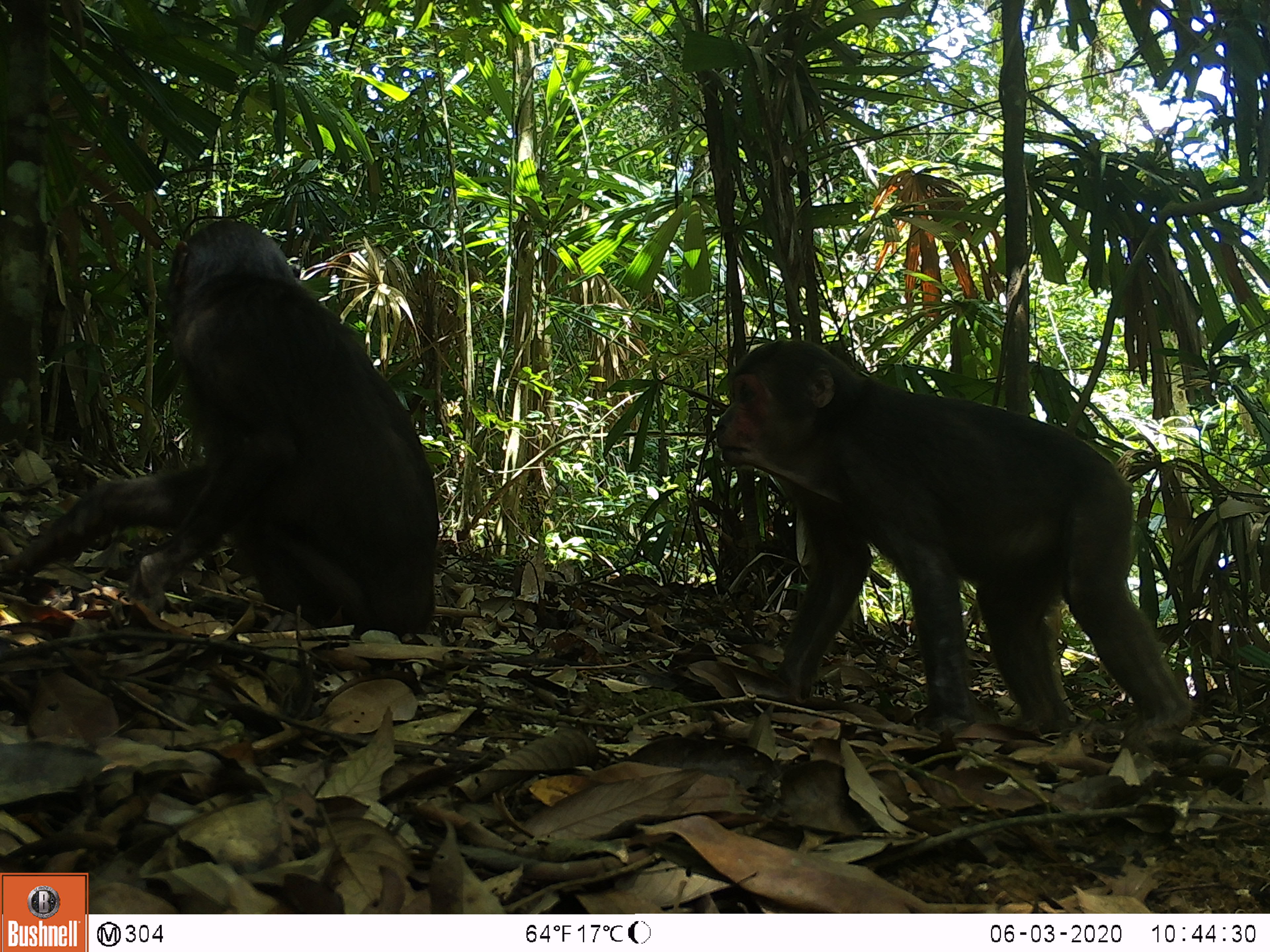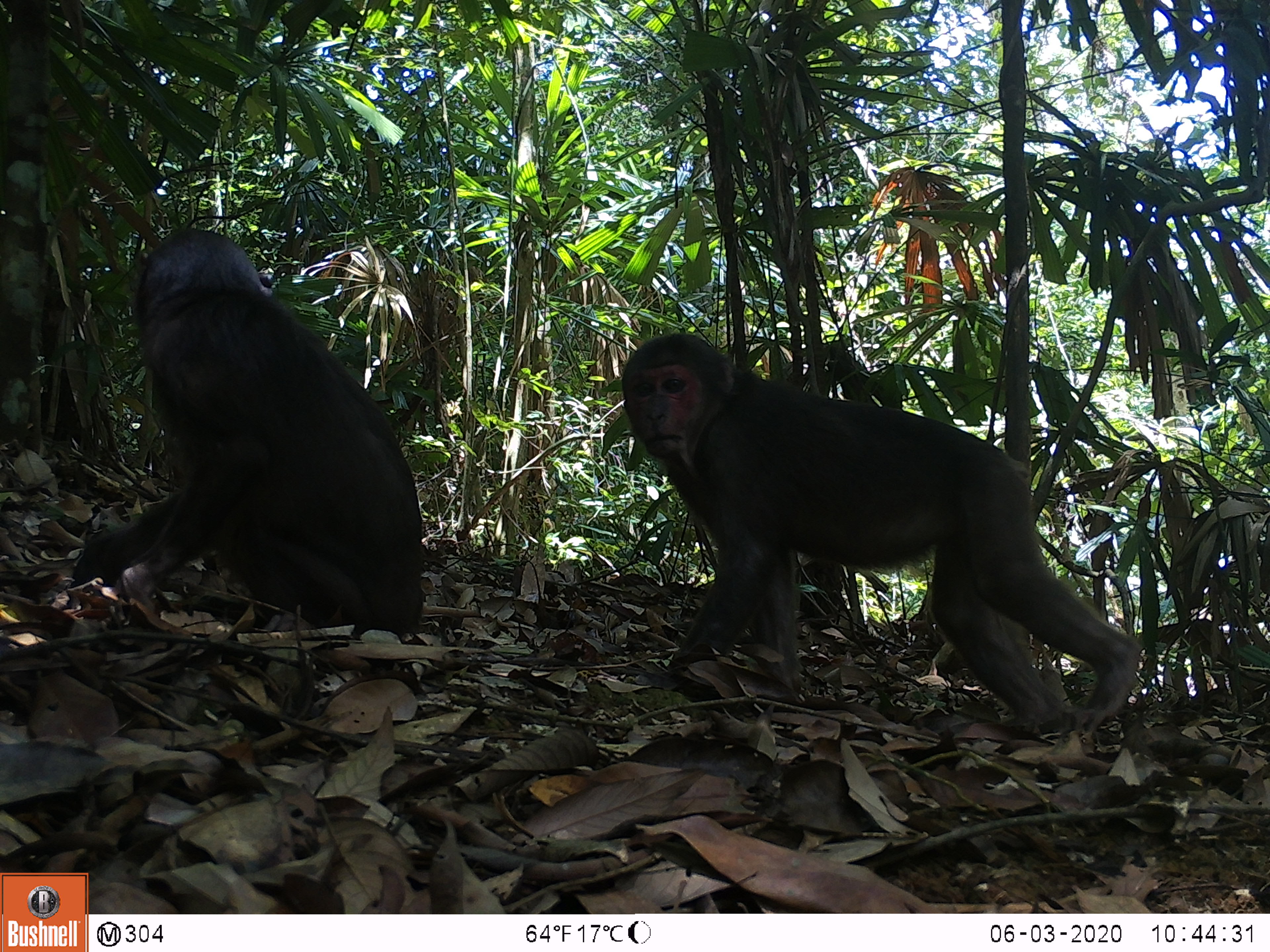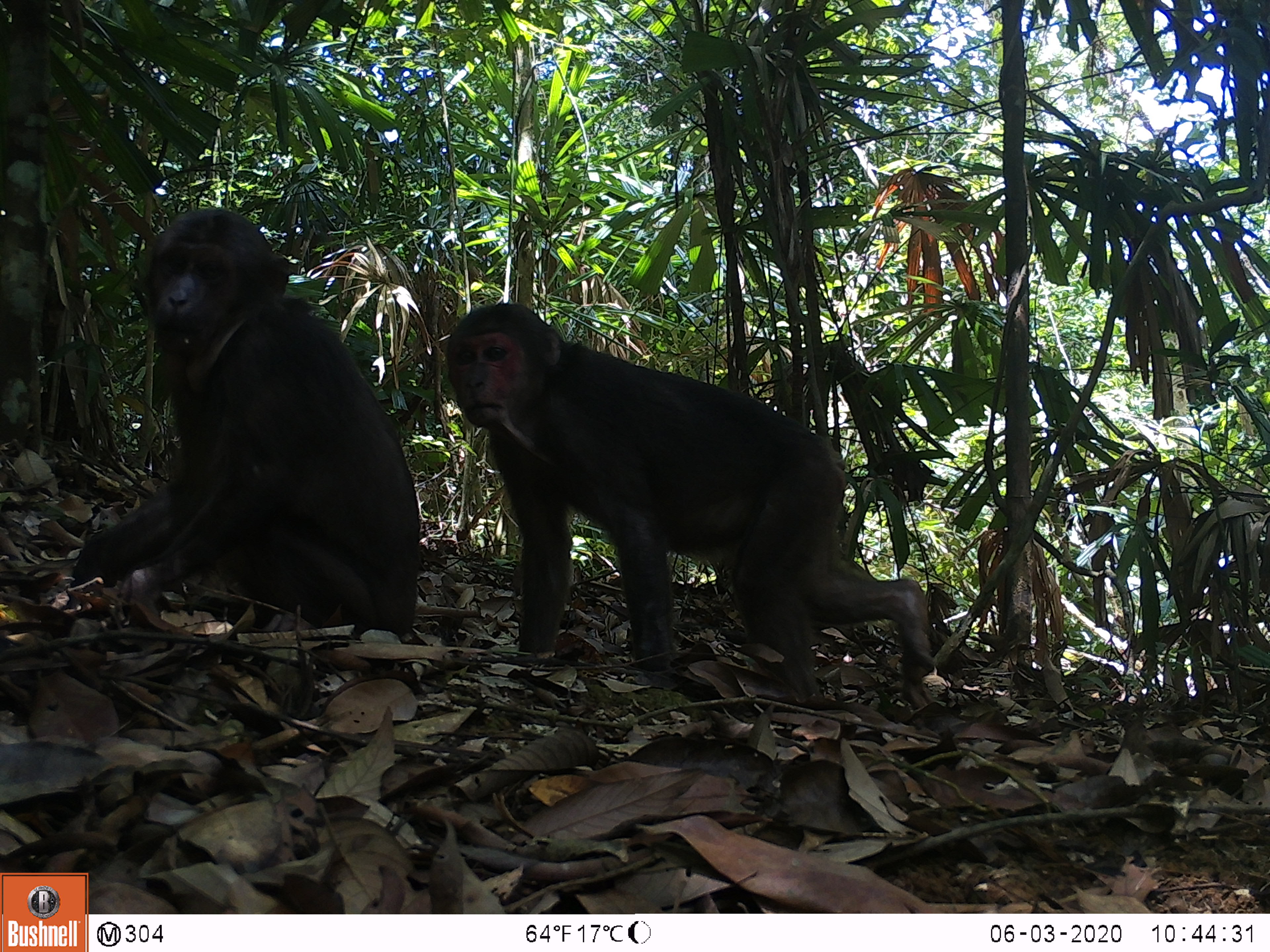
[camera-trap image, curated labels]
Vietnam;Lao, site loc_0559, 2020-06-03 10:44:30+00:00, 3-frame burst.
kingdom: Animalia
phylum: Chordata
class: Mammalia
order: Primates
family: Cercopithecidae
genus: Macaca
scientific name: Macaca arctoides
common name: stump-tailed macaque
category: stump tailed macaque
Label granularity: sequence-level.